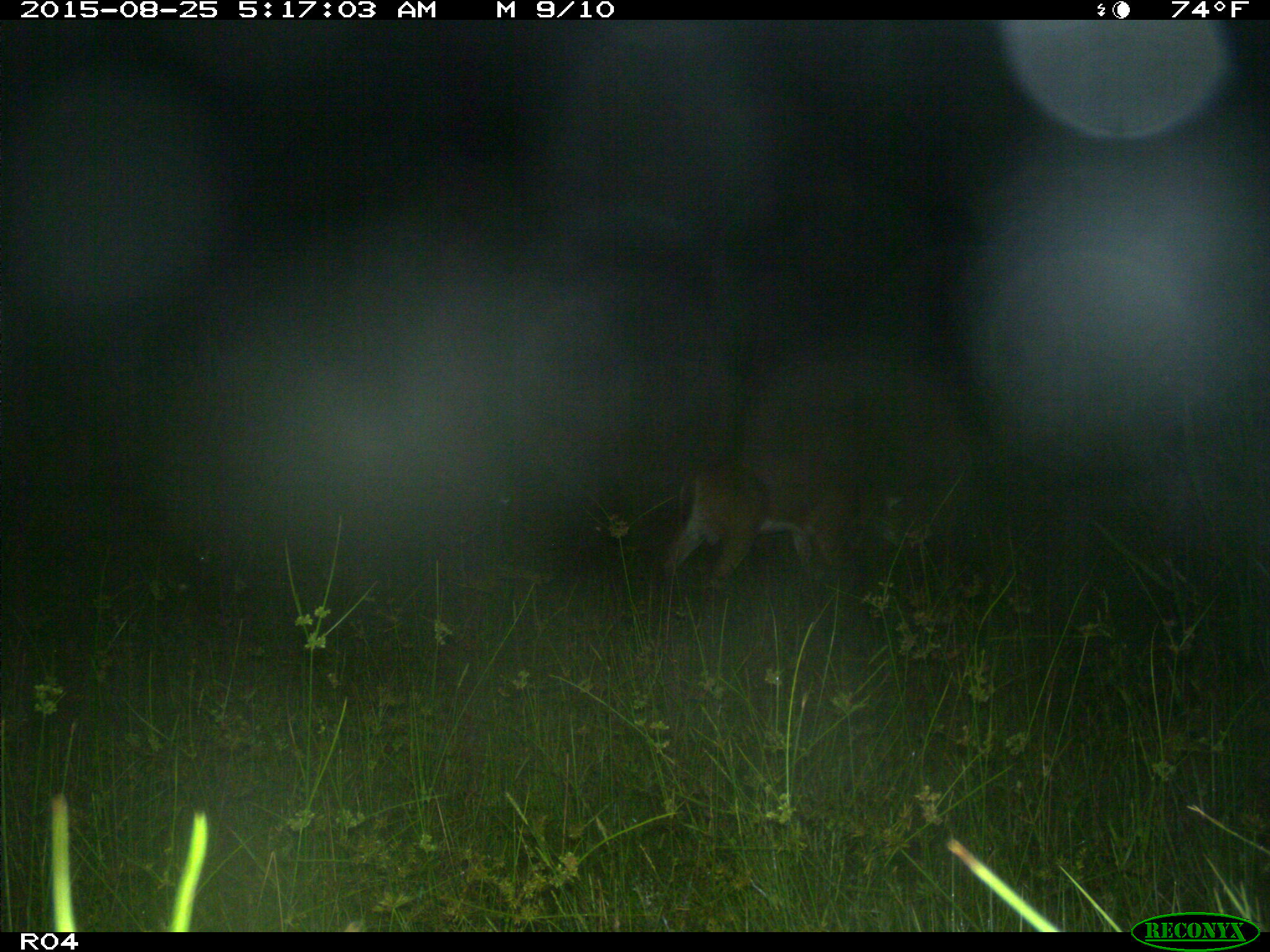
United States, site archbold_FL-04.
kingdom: Animalia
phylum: Chordata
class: Mammalia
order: Artiodactyla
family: Cervidae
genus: Odocoileus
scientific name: Odocoileus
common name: deer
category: unidentified deer